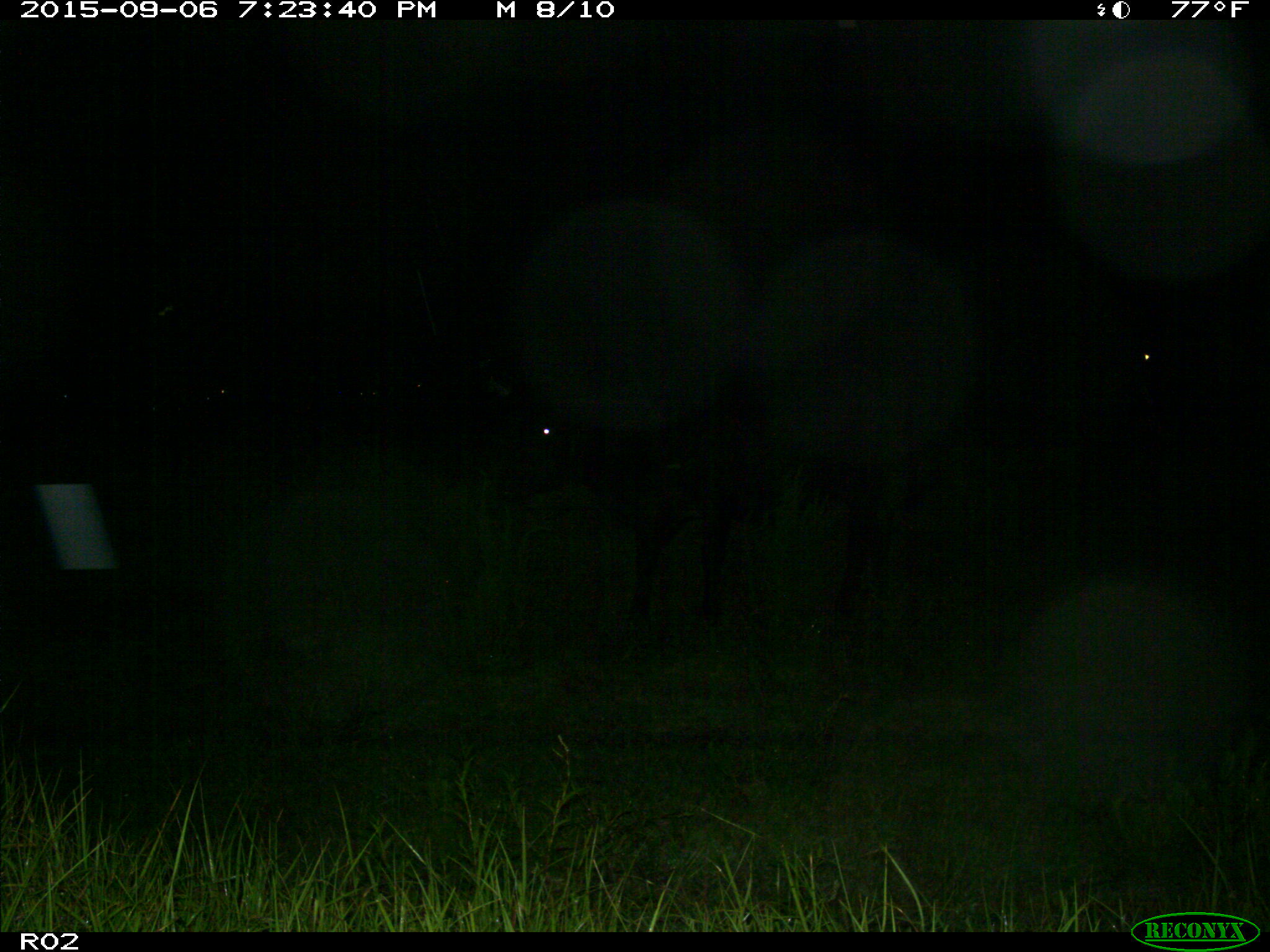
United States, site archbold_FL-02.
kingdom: Animalia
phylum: Chordata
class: Mammalia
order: Artiodactyla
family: Bovidae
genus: Bos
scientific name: Bos taurus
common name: domestic cow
Bos taurus (domestic cow).